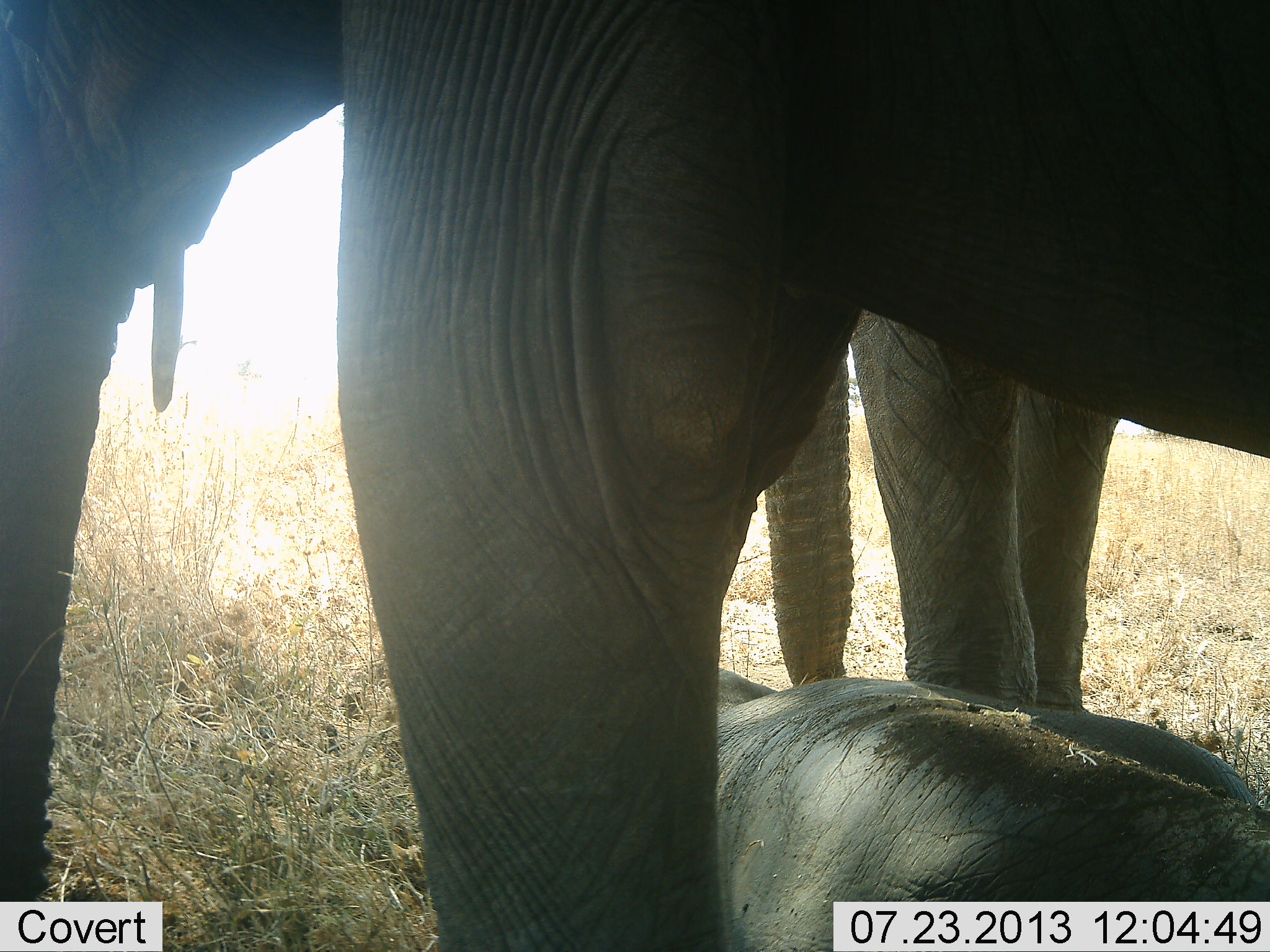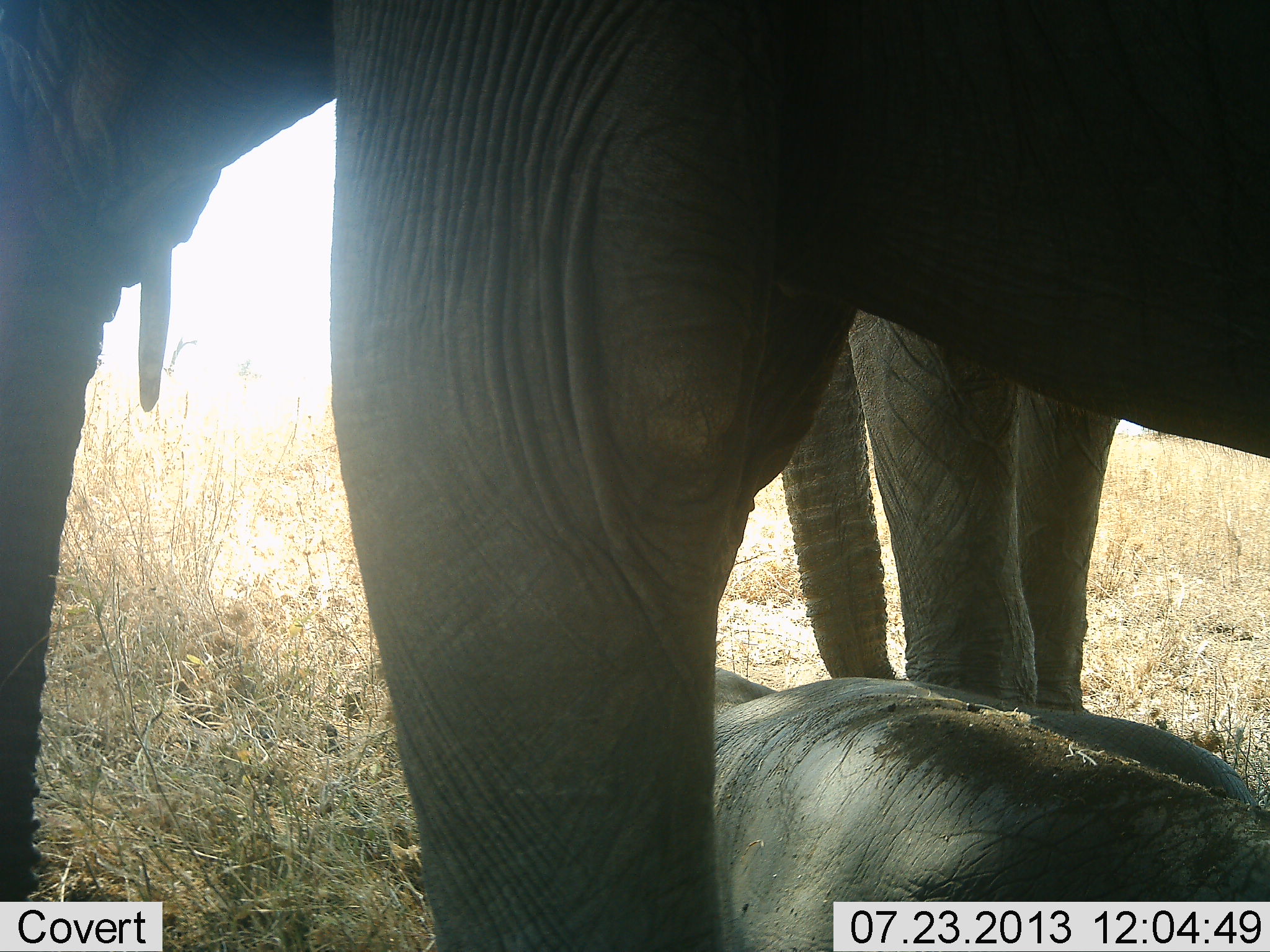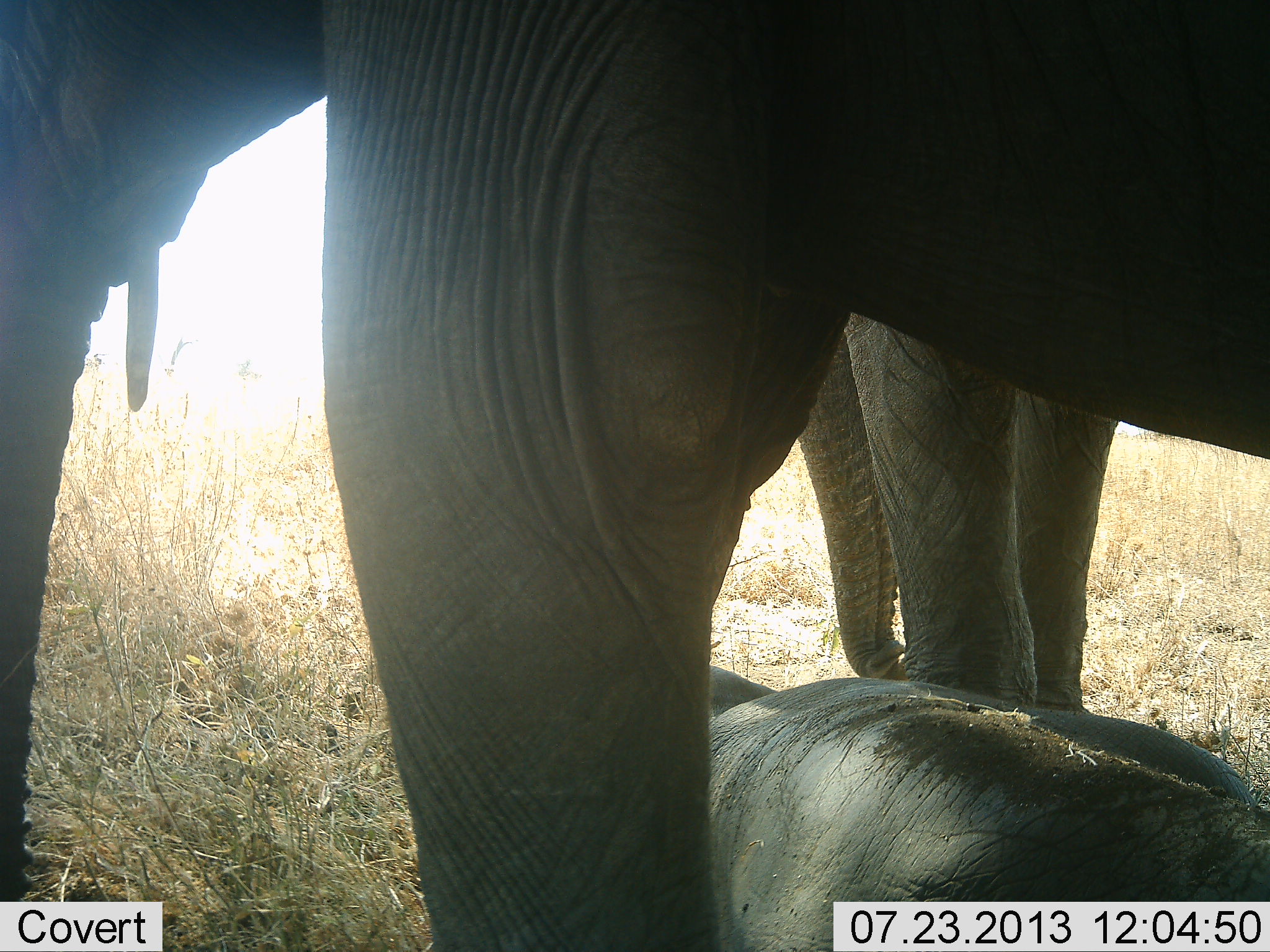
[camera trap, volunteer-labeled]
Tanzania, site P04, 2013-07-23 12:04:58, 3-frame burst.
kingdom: Animalia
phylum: Chordata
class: Mammalia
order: Proboscidea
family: Elephantidae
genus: Loxodonta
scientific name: Loxodonta africana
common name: african bush elephant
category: elephant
Elephant (african bush elephant) (Loxodonta africana), count 3. Behavior (volunteer vote fractions): standing 86%, resting 68%, moving 5%, interacting 8%. Young present (vote fraction): 62%. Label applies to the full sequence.